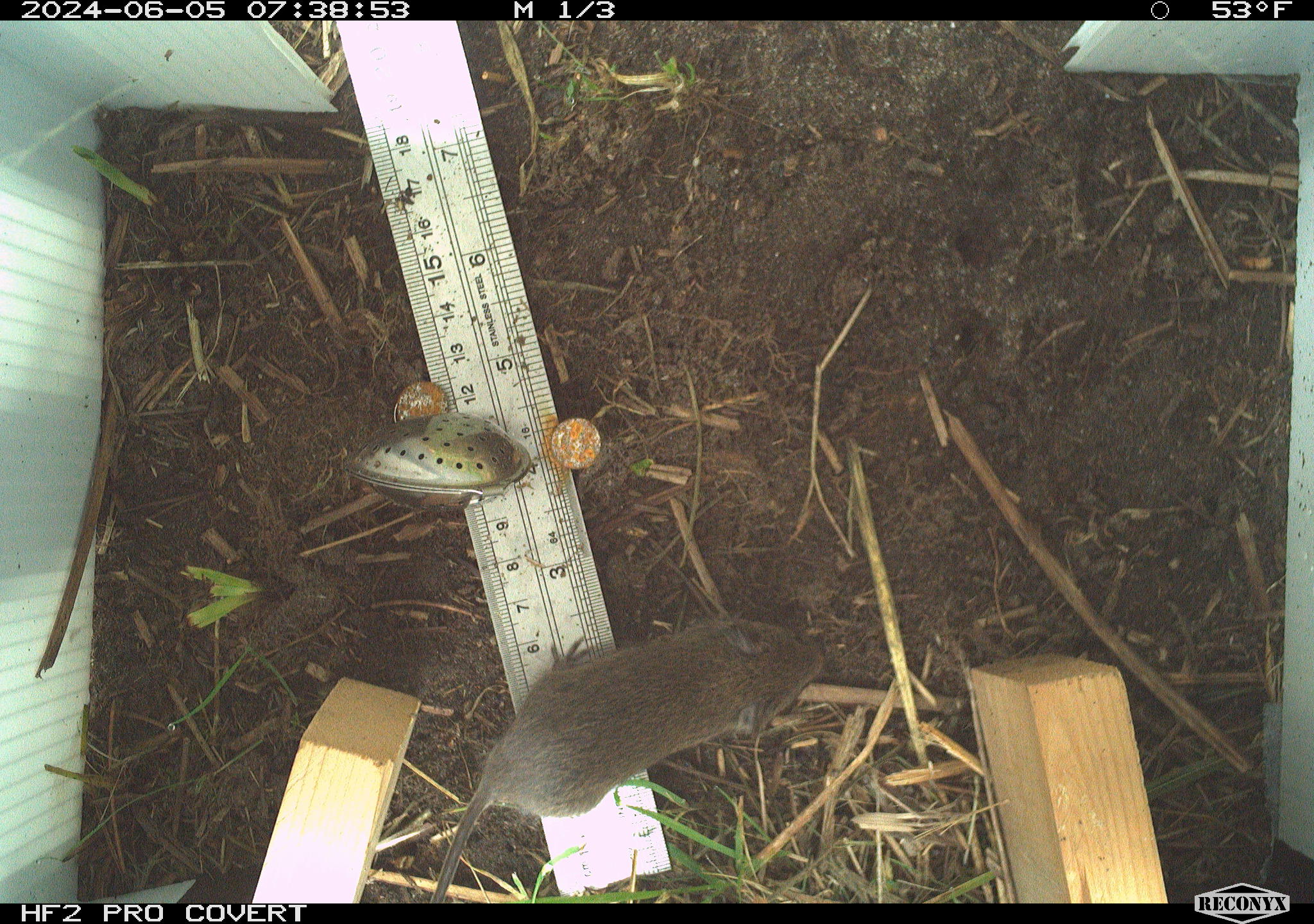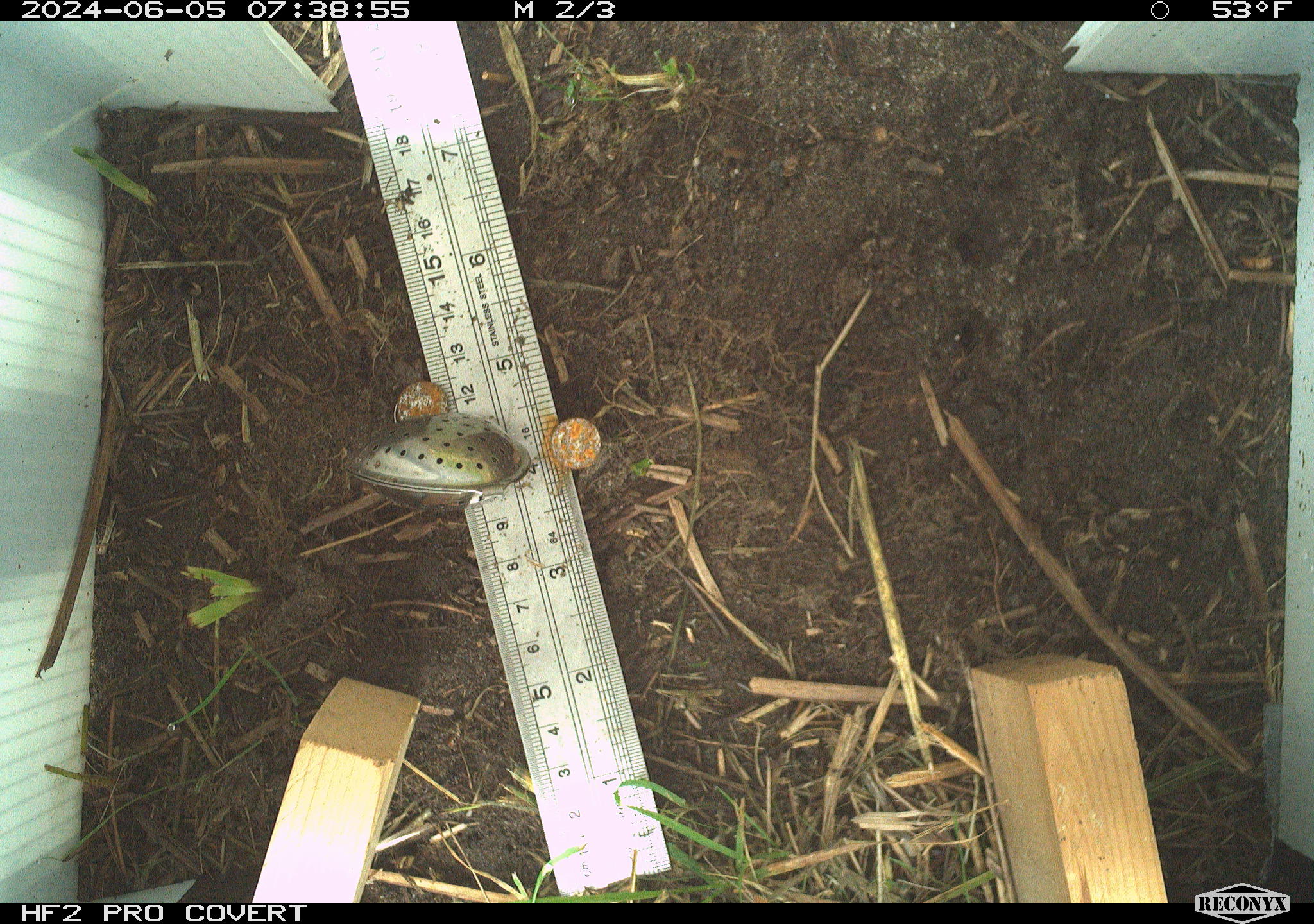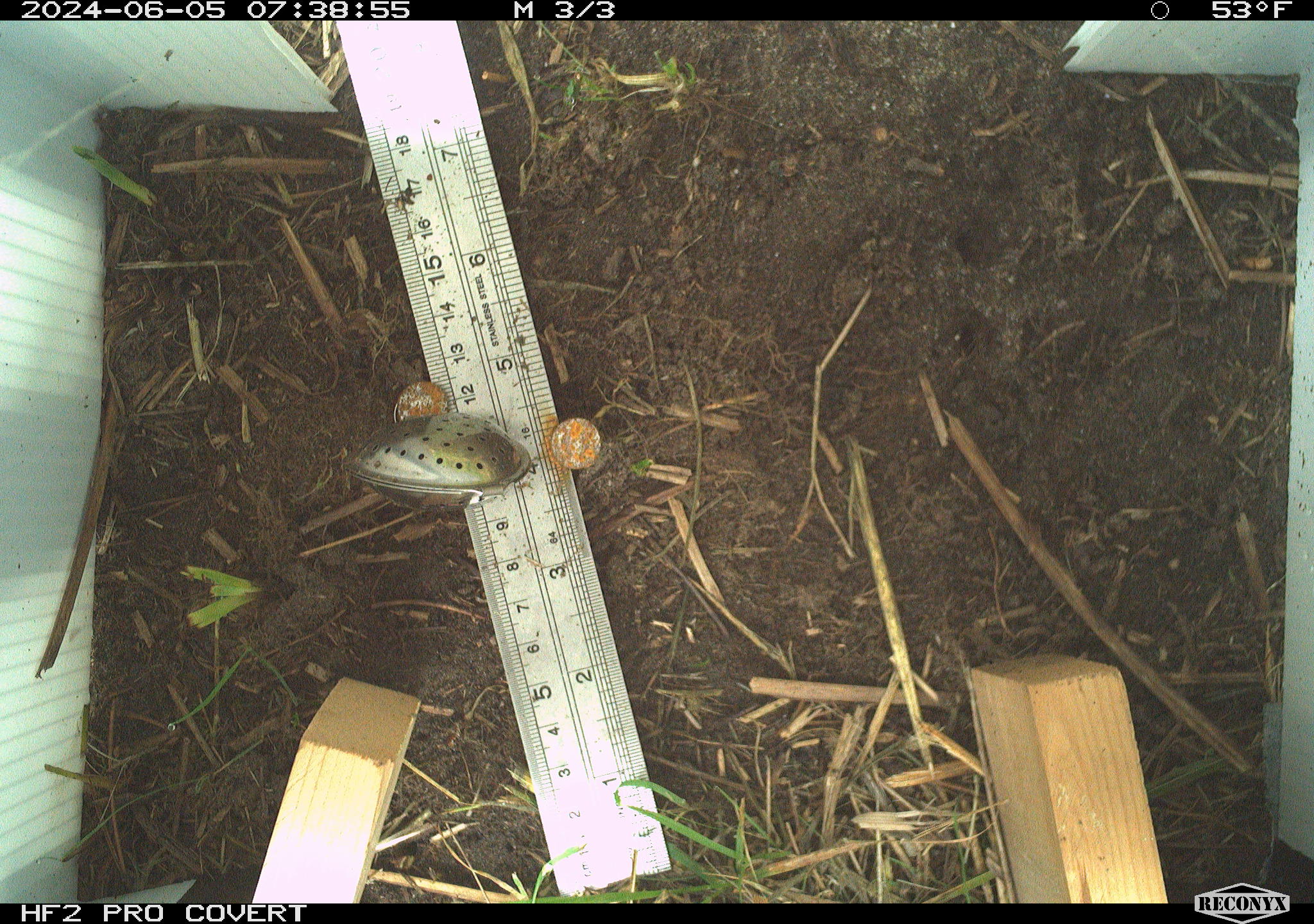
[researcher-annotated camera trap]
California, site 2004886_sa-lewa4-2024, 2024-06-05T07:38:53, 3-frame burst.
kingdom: Animalia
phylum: Chordata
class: Mammalia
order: Rodentia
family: Cricetidae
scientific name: Cricetidae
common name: hamsters, voles, lemmings, and allies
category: cricetidae family